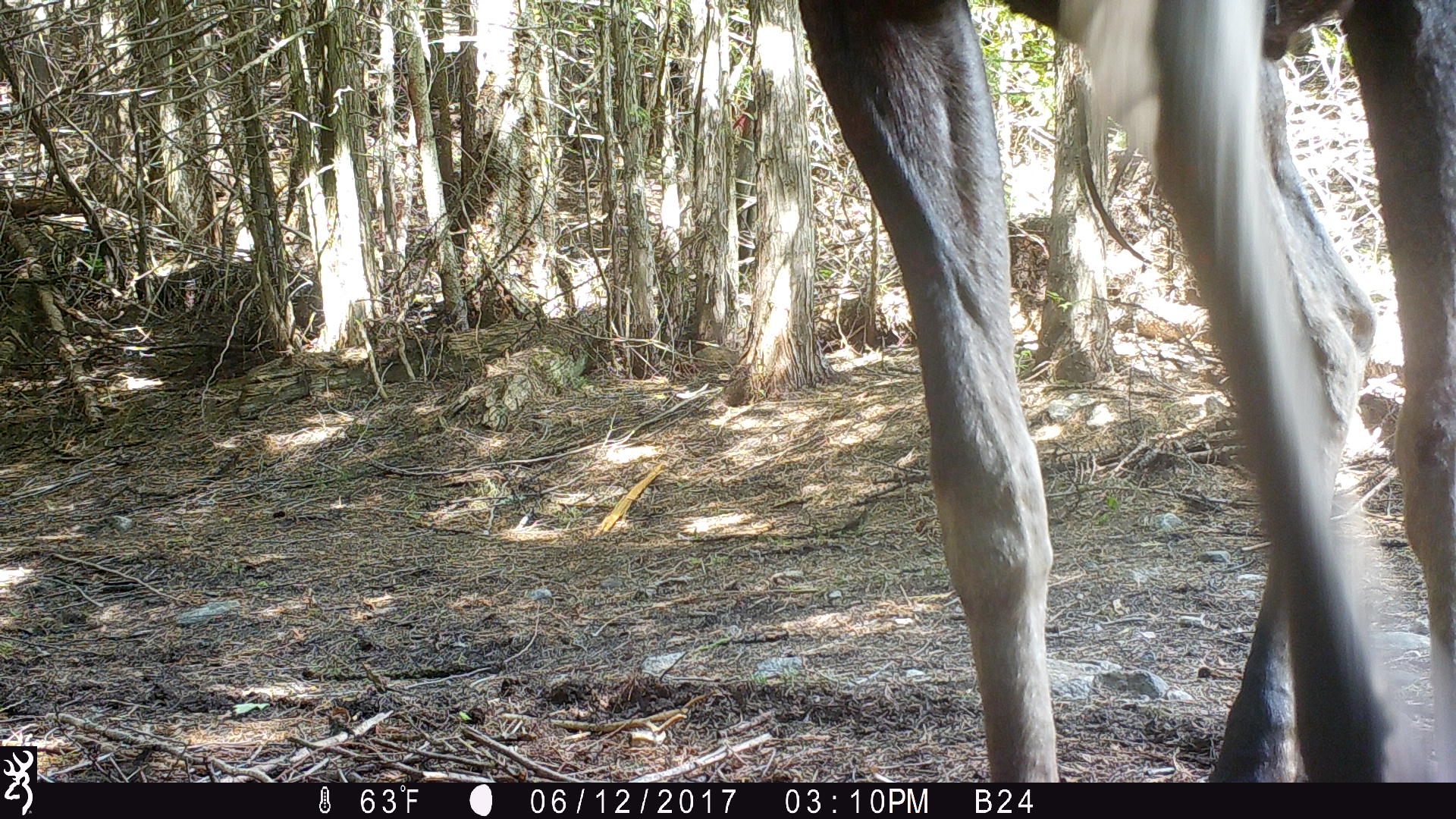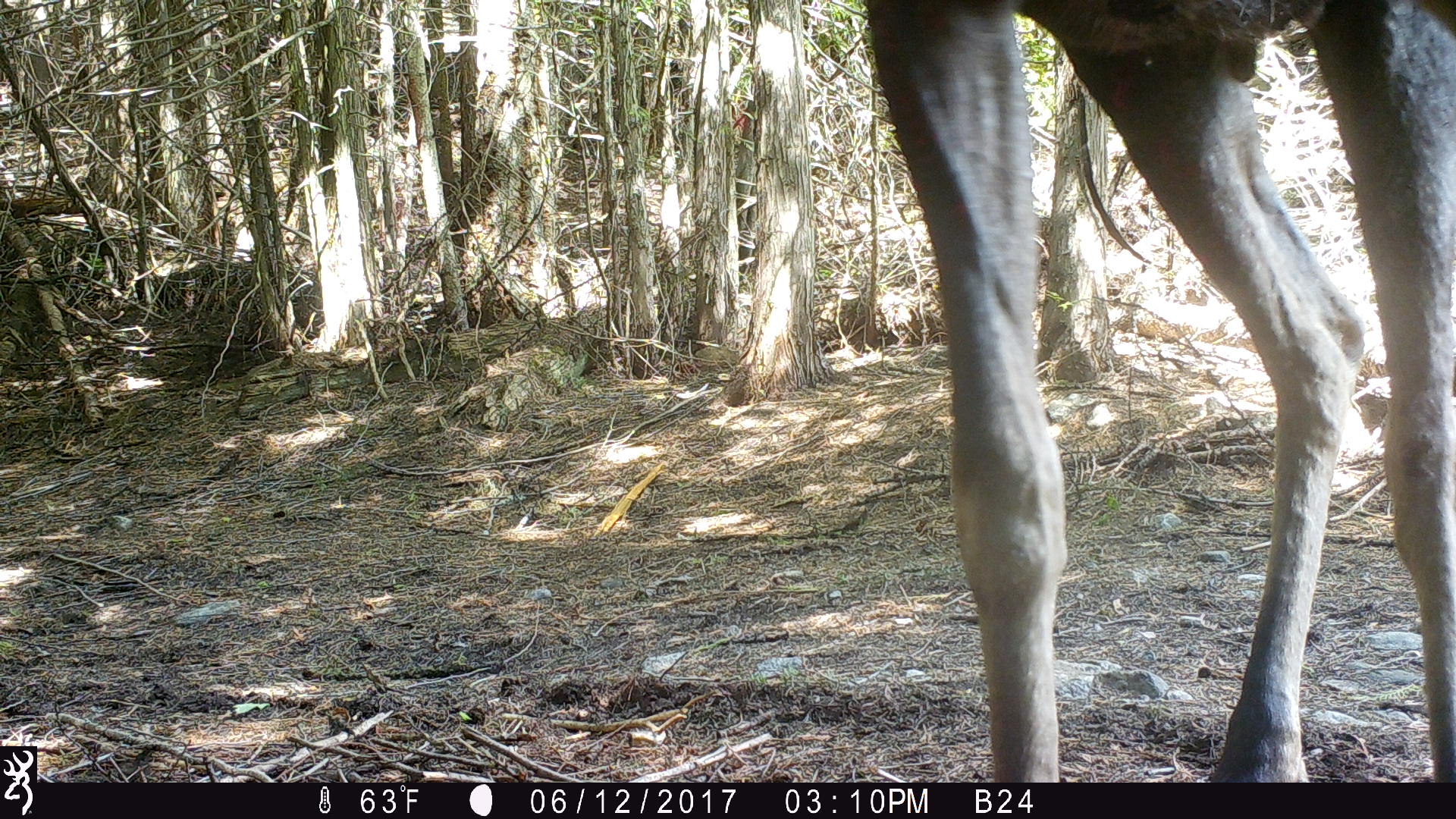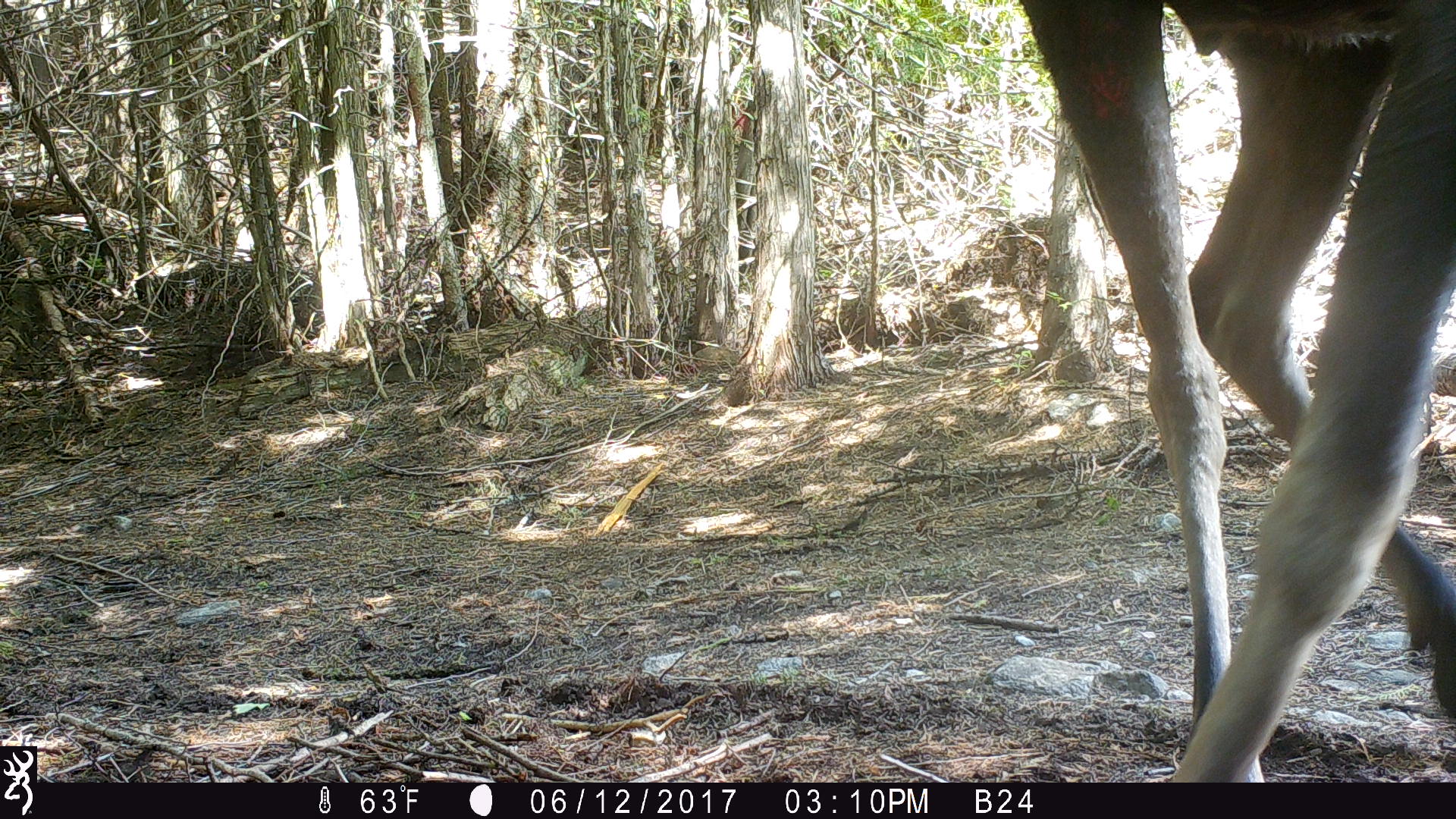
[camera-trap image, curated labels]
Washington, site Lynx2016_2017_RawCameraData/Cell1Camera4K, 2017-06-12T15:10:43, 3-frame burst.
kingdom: Animalia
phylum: Chordata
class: Mammalia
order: Artiodactyla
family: Cervidae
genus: Alces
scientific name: Alces alces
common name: moose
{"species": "Alces alces (moose)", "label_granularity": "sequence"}